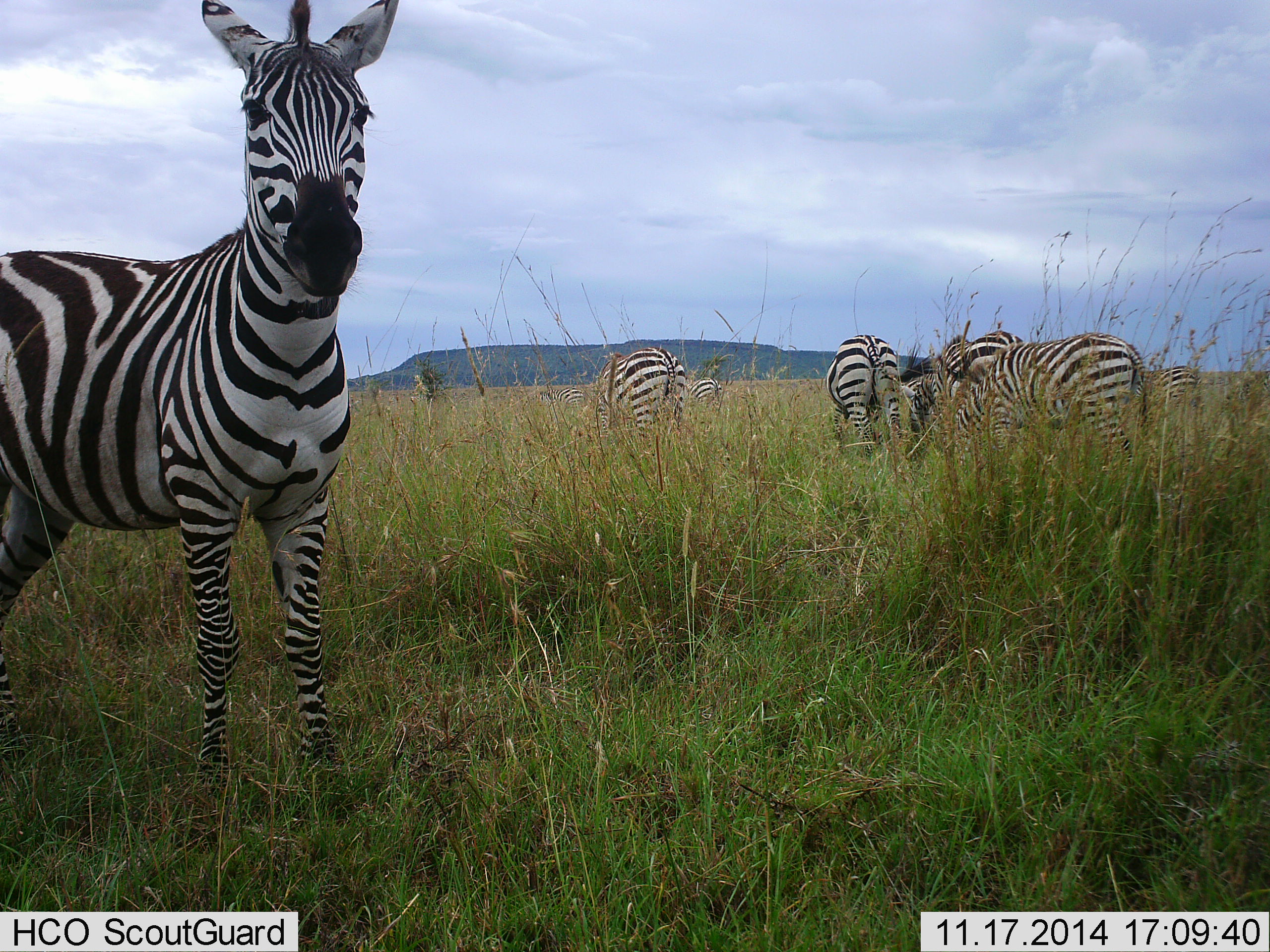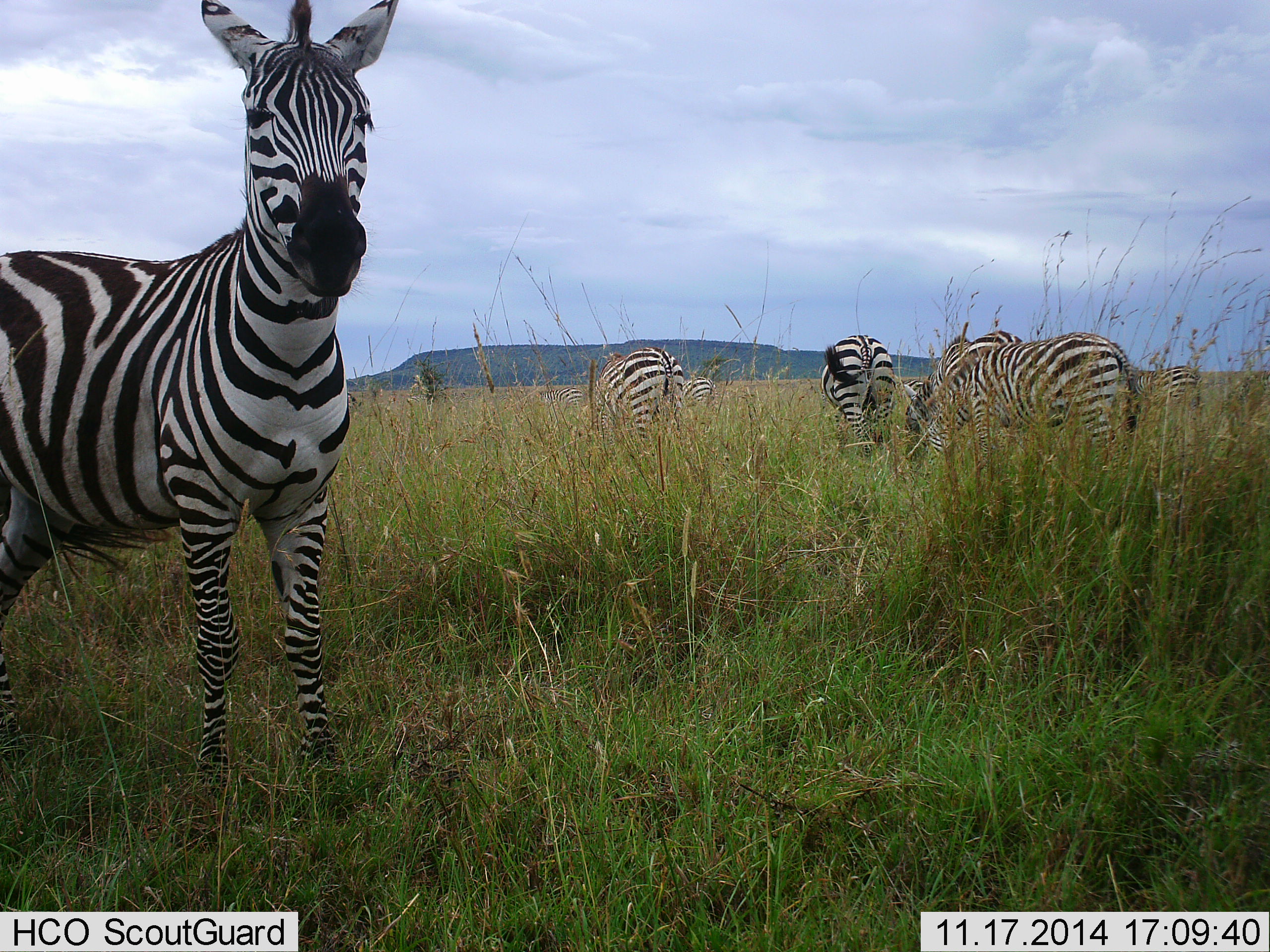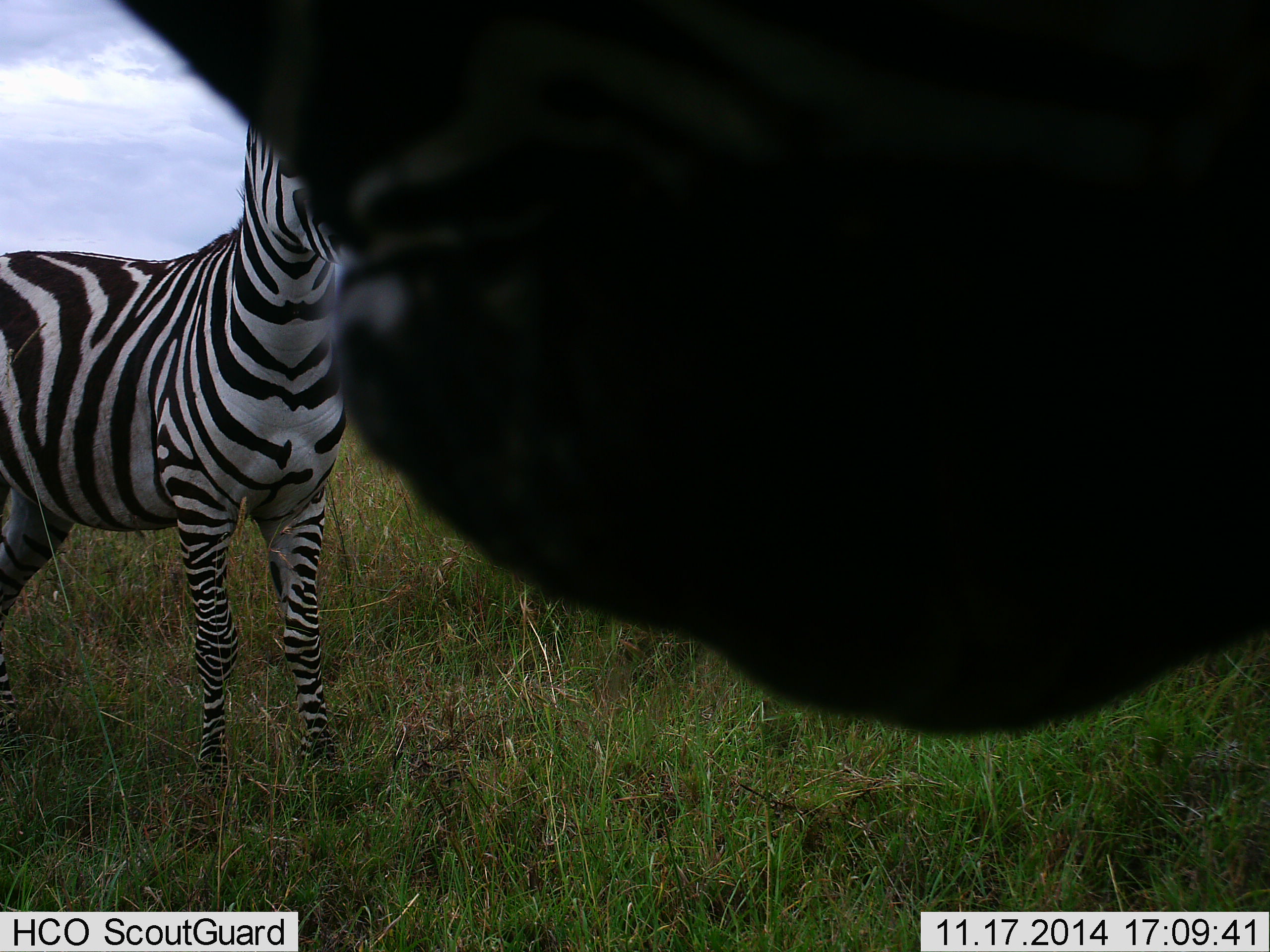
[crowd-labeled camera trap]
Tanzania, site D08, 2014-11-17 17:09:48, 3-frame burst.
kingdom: Animalia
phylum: Chordata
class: Mammalia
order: Perissodactyla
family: Equidae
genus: Equus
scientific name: Equus quagga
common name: plains zebra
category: zebra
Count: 6.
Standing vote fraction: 90%.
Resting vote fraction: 0%.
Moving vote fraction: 40%.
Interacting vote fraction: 10%.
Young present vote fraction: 10%.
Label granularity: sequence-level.